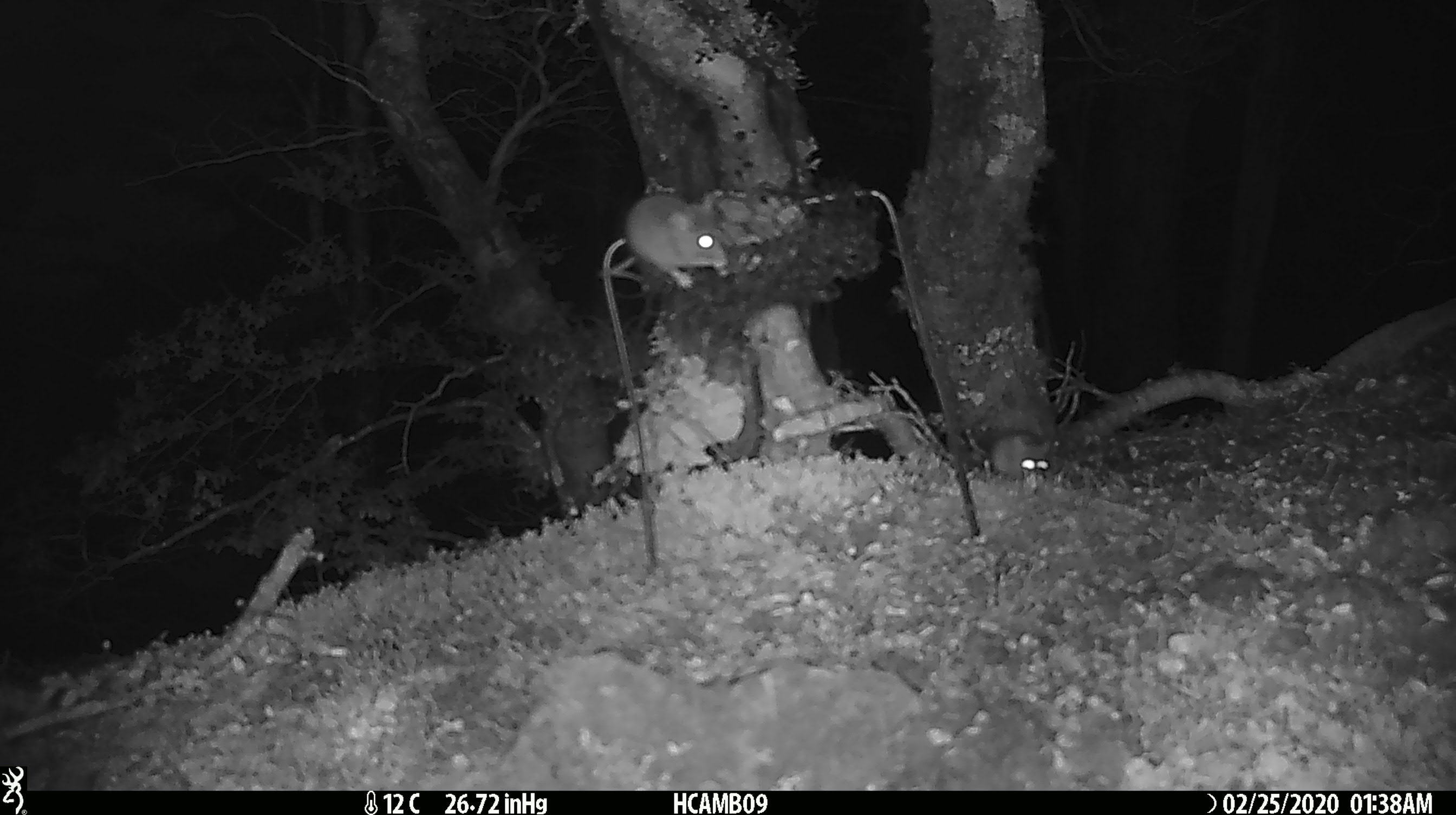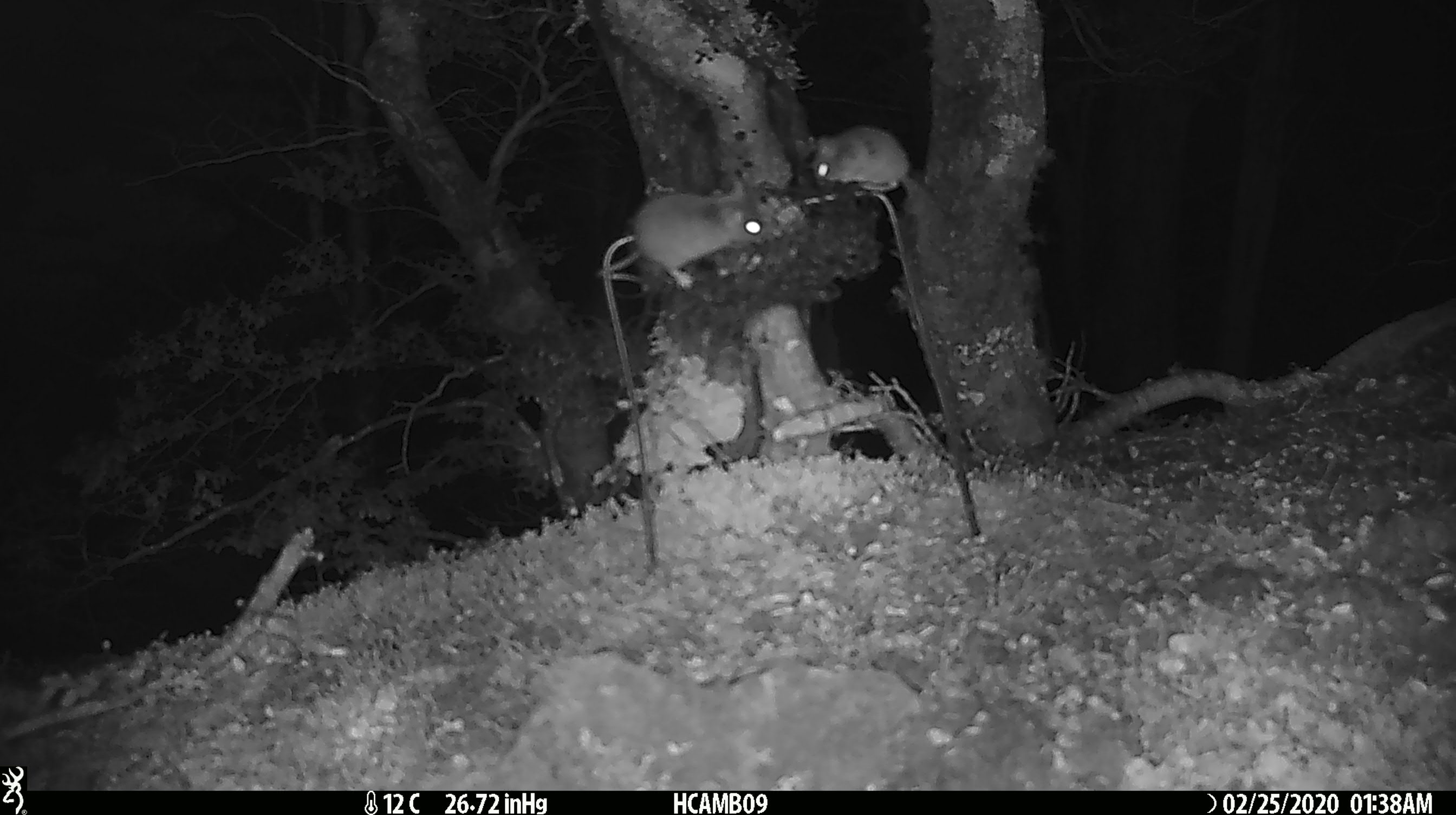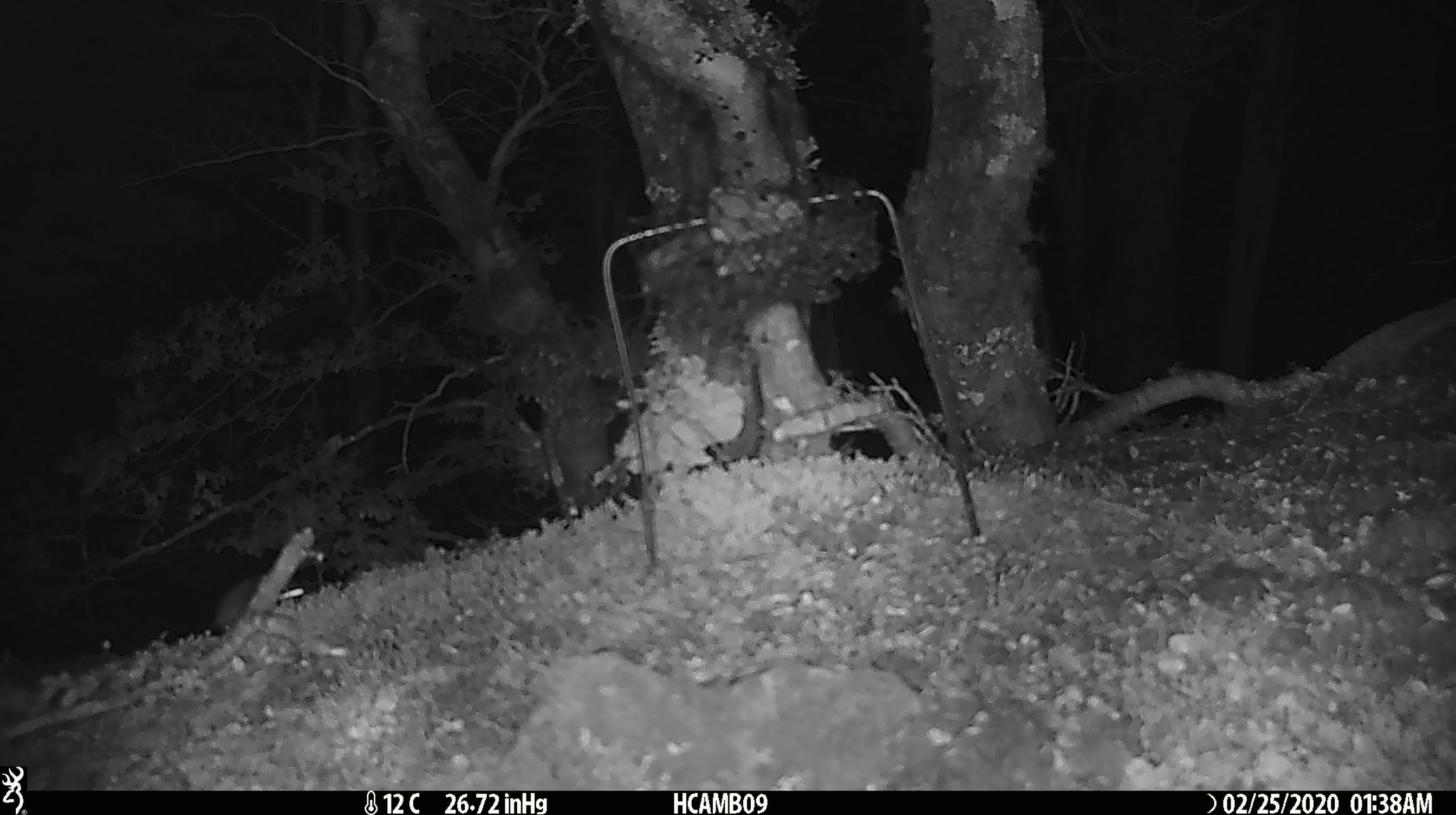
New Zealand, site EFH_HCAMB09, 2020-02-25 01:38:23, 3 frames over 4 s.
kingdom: Animalia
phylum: Chordata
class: Mammalia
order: Rodentia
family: Muridae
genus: Mus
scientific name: Mus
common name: mouse